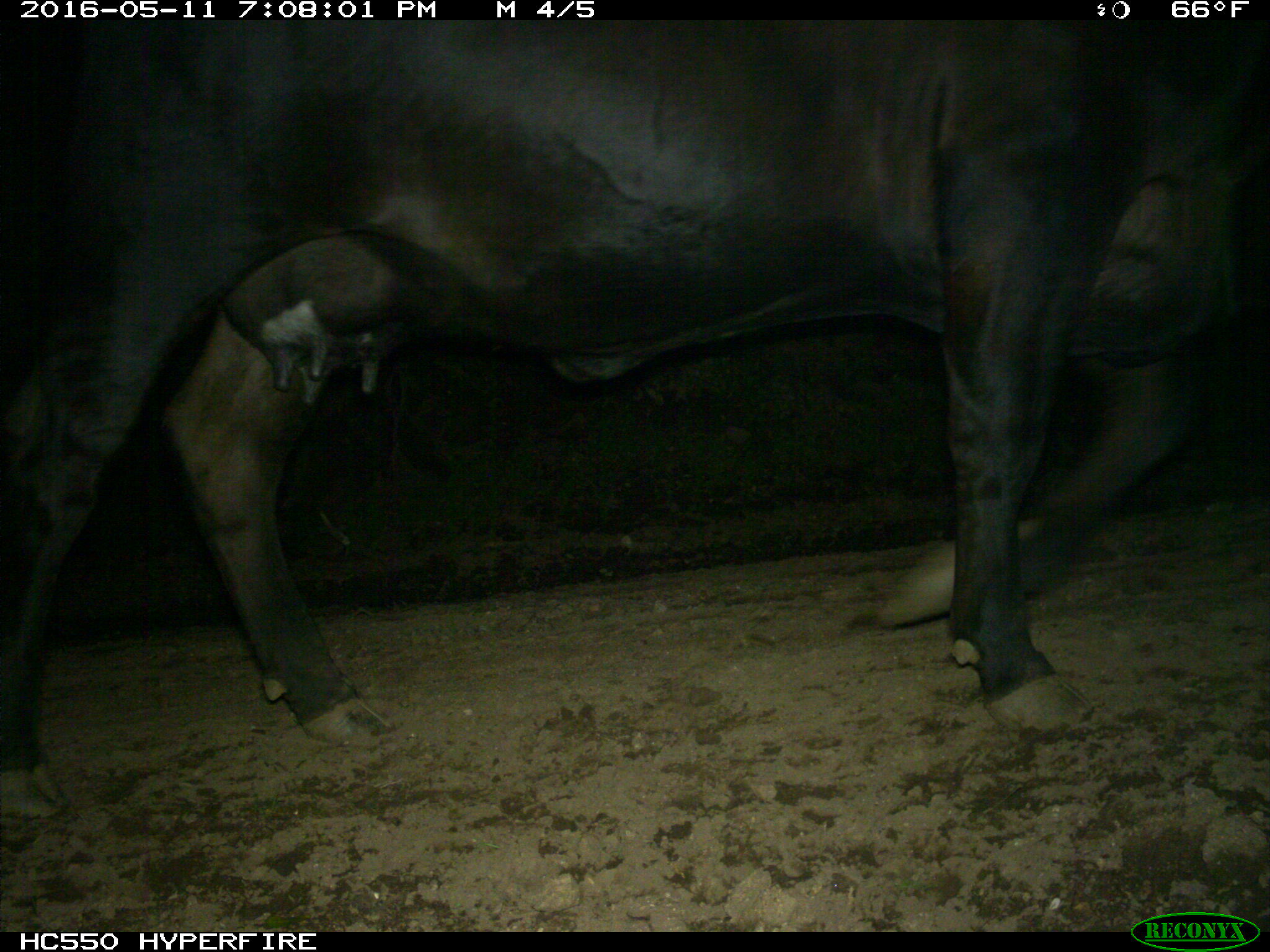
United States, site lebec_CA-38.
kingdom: Animalia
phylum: Chordata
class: Mammalia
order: Artiodactyla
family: Bovidae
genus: Bos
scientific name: Bos taurus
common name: domestic cow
Bos taurus (domestic cow).